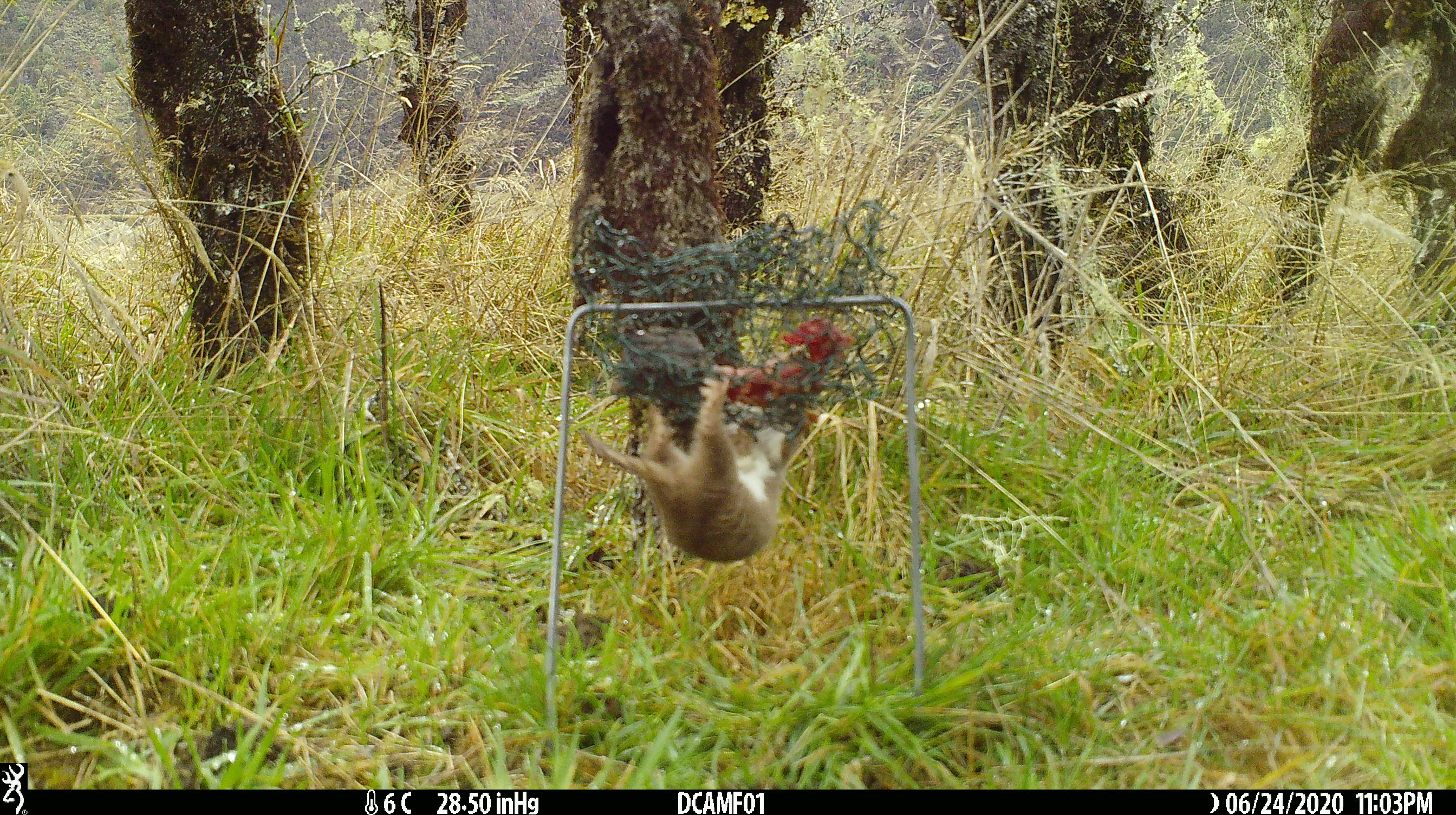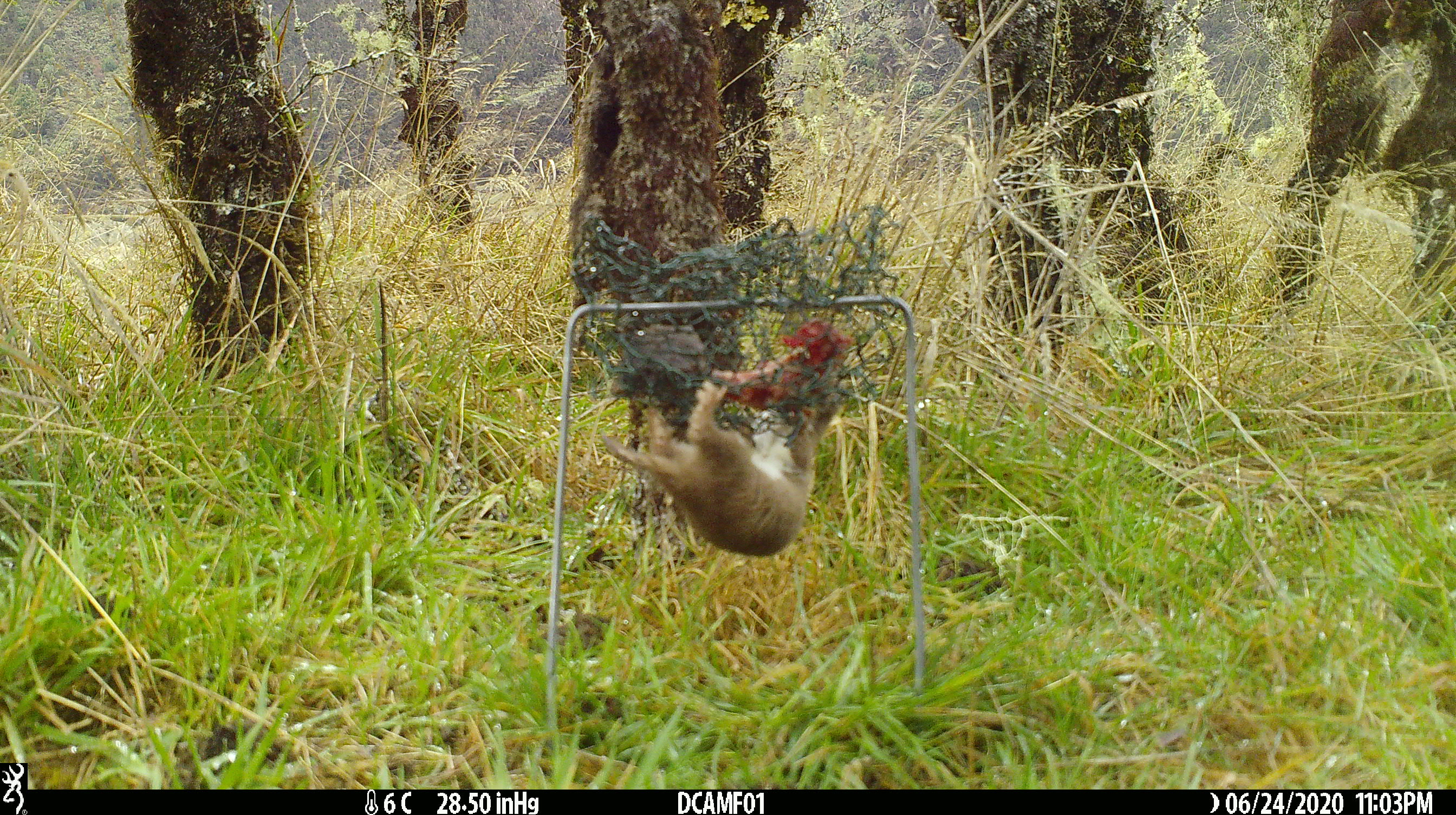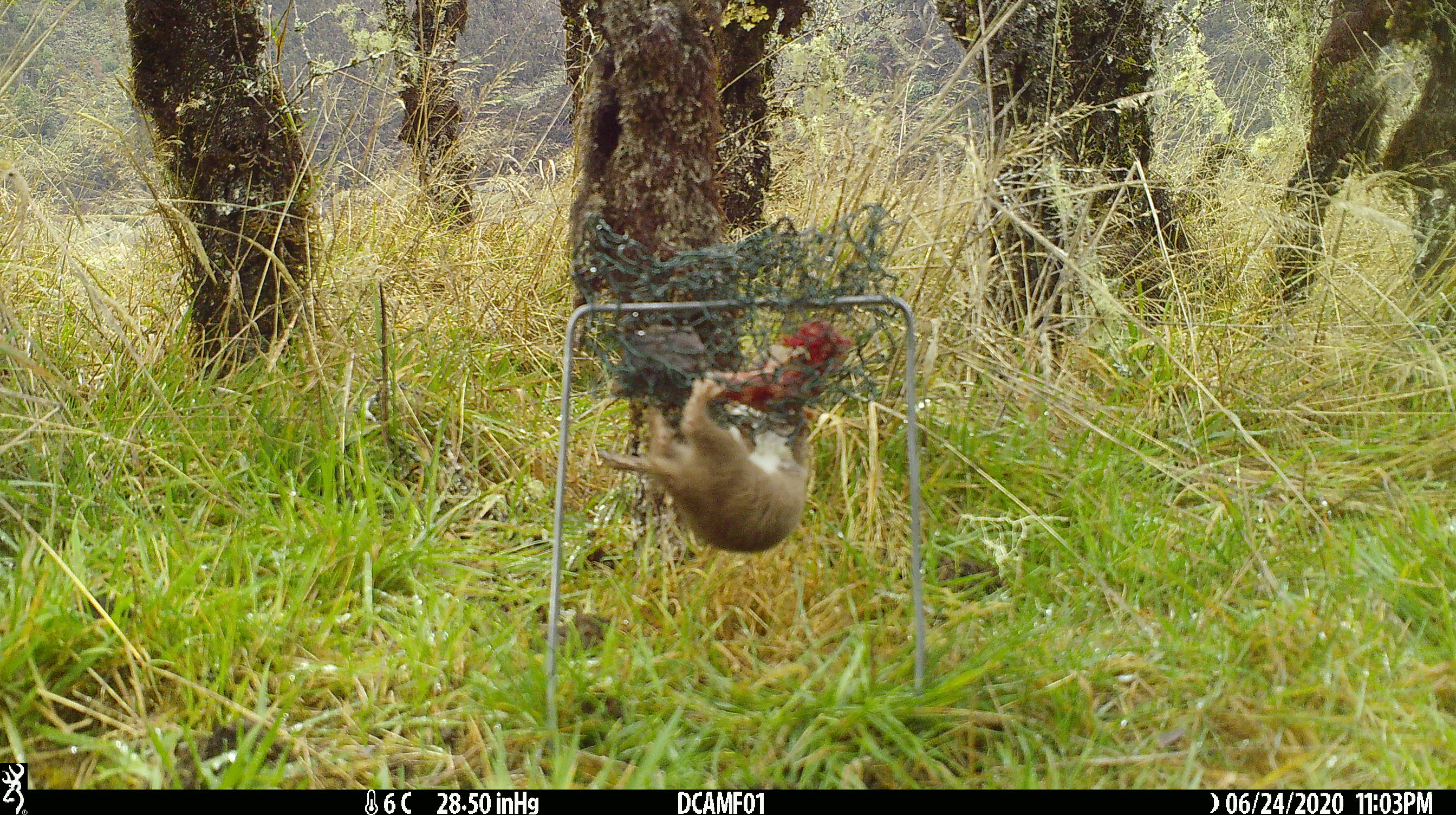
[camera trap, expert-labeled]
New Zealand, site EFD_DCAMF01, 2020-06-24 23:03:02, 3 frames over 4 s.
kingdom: Animalia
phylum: Chordata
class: Mammalia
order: Carnivora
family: Mustelidae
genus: Mustela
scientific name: Mustela nivalis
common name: least weasel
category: weasel